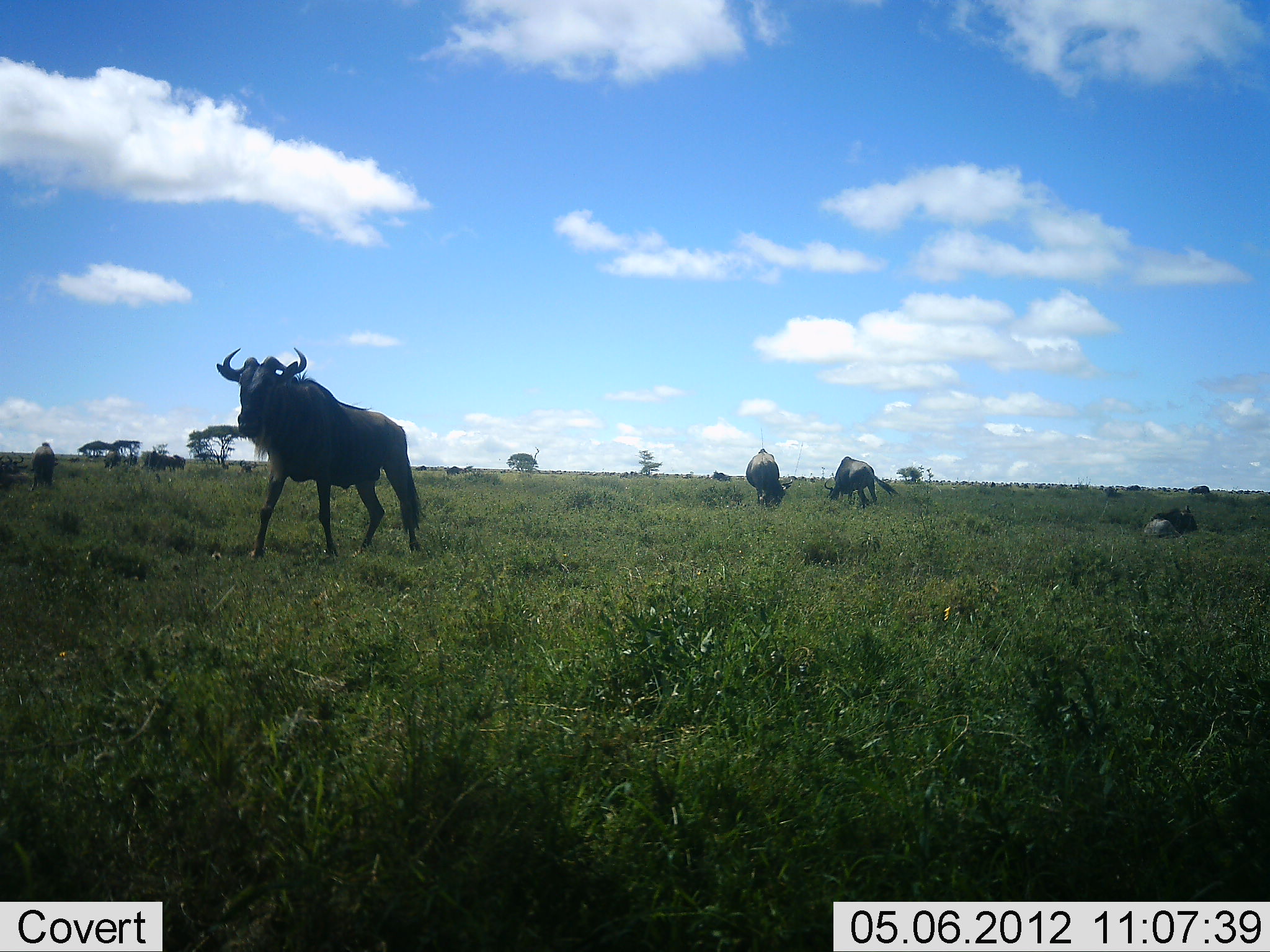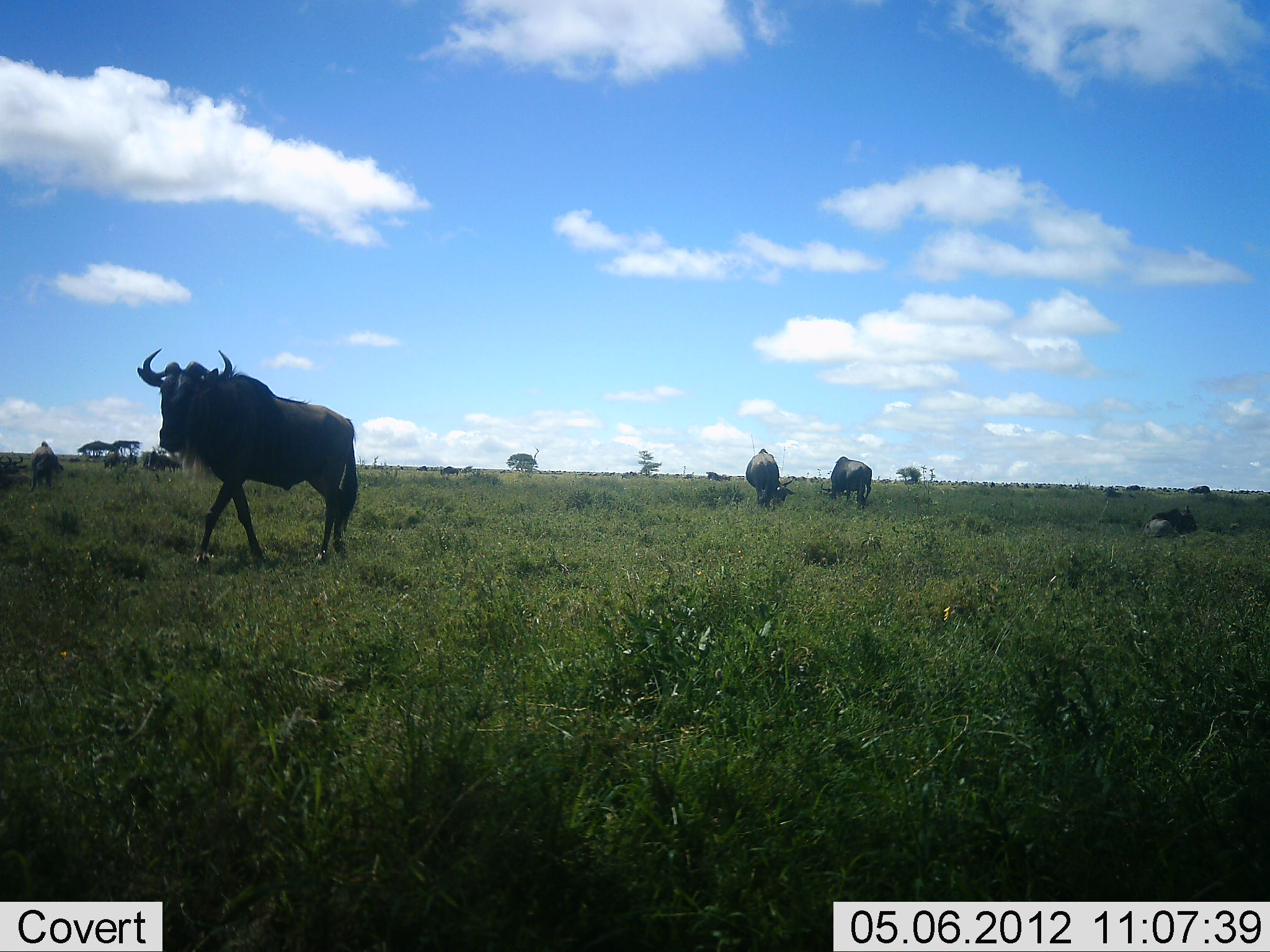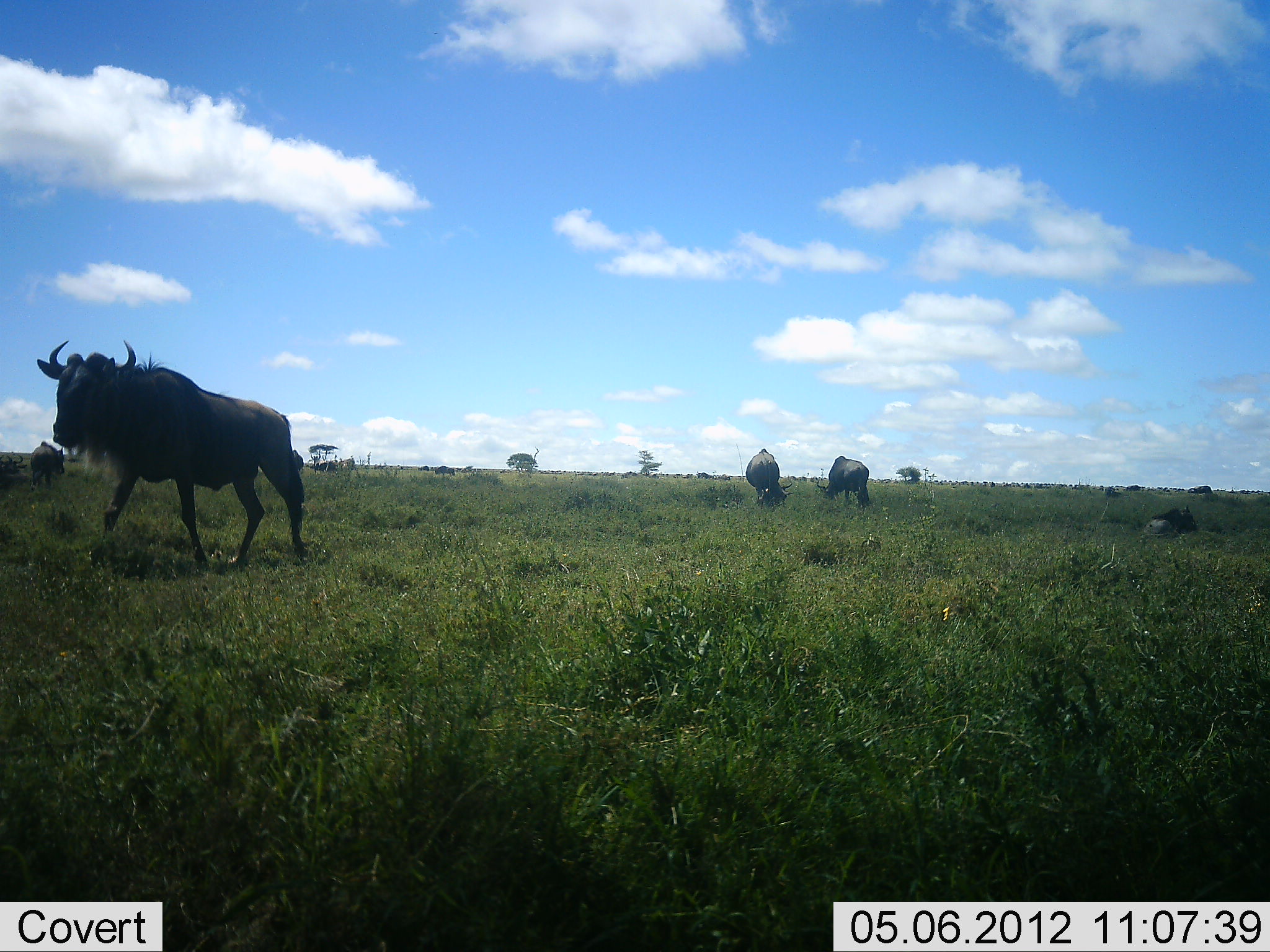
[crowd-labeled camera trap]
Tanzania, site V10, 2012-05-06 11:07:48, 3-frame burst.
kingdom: Animalia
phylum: Chordata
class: Mammalia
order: Artiodactyla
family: Bovidae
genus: Connochaetes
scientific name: Connochaetes taurinus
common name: blue wildebeest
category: wildebeest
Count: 6.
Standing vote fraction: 36%.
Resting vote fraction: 45%.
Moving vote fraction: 73%.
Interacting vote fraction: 0%.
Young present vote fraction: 0%.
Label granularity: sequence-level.